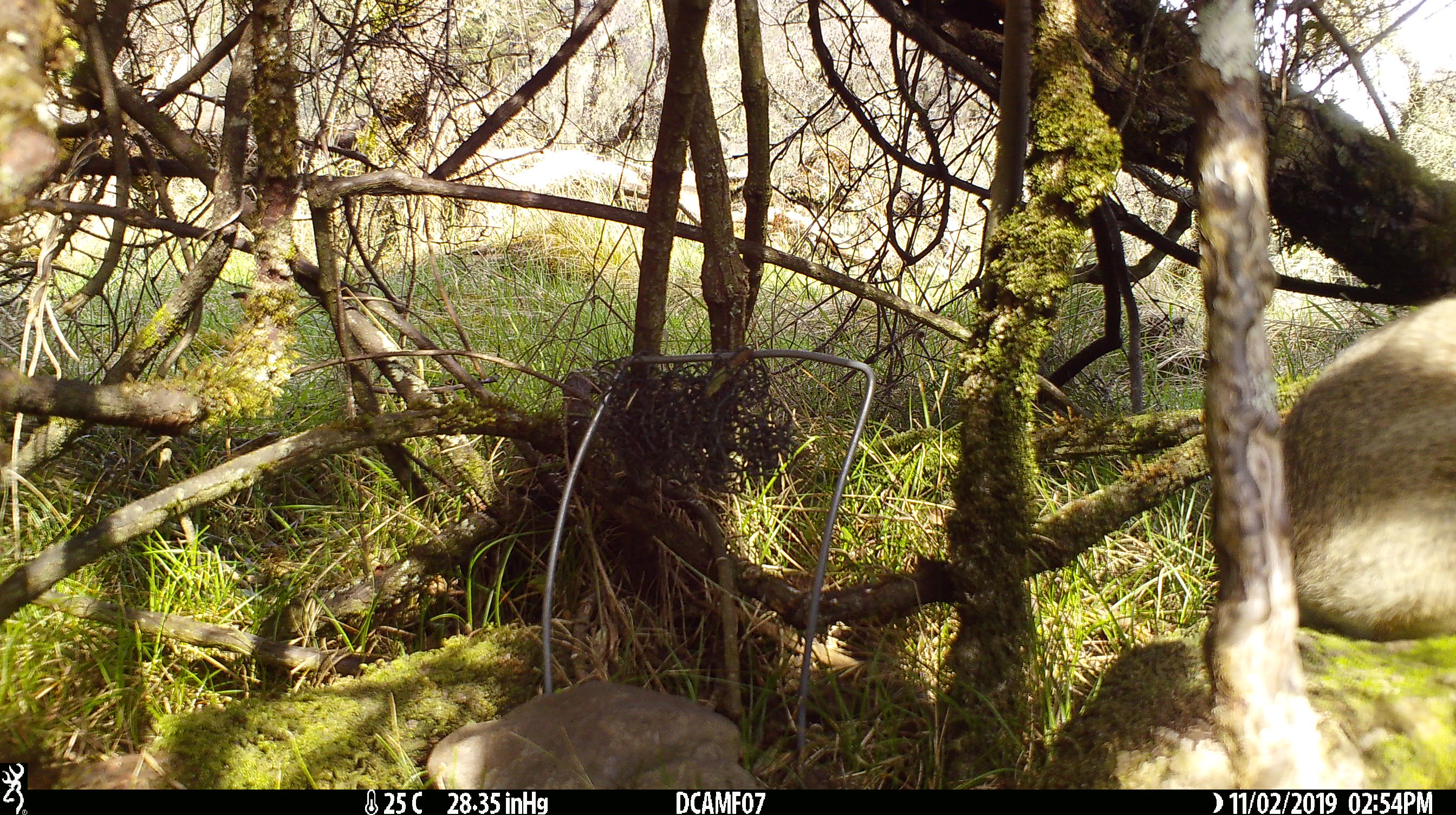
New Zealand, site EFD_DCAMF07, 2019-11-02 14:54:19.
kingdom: Animalia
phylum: Chordata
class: Mammalia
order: Lagomorpha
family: Leporidae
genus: Oryctolagus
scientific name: Oryctolagus cuniculus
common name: european rabbit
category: rabbit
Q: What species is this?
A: Rabbit (european rabbit) (Oryctolagus cuniculus).